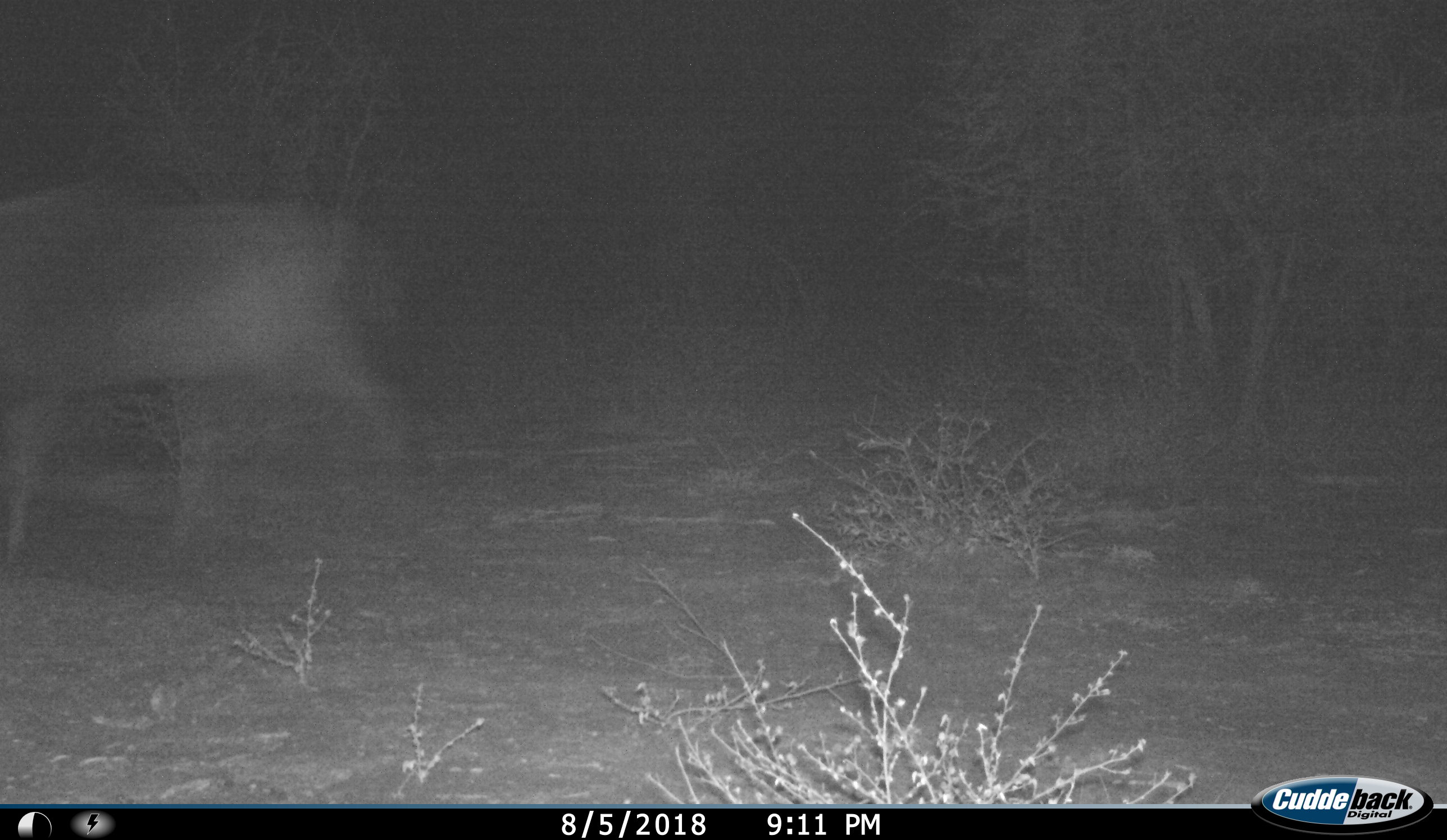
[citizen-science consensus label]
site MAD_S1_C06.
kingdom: Animalia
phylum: Chordata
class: Mammalia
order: Artiodactyla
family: Bovidae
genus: Aepyceros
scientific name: Aepyceros melampus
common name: impala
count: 1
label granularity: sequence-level